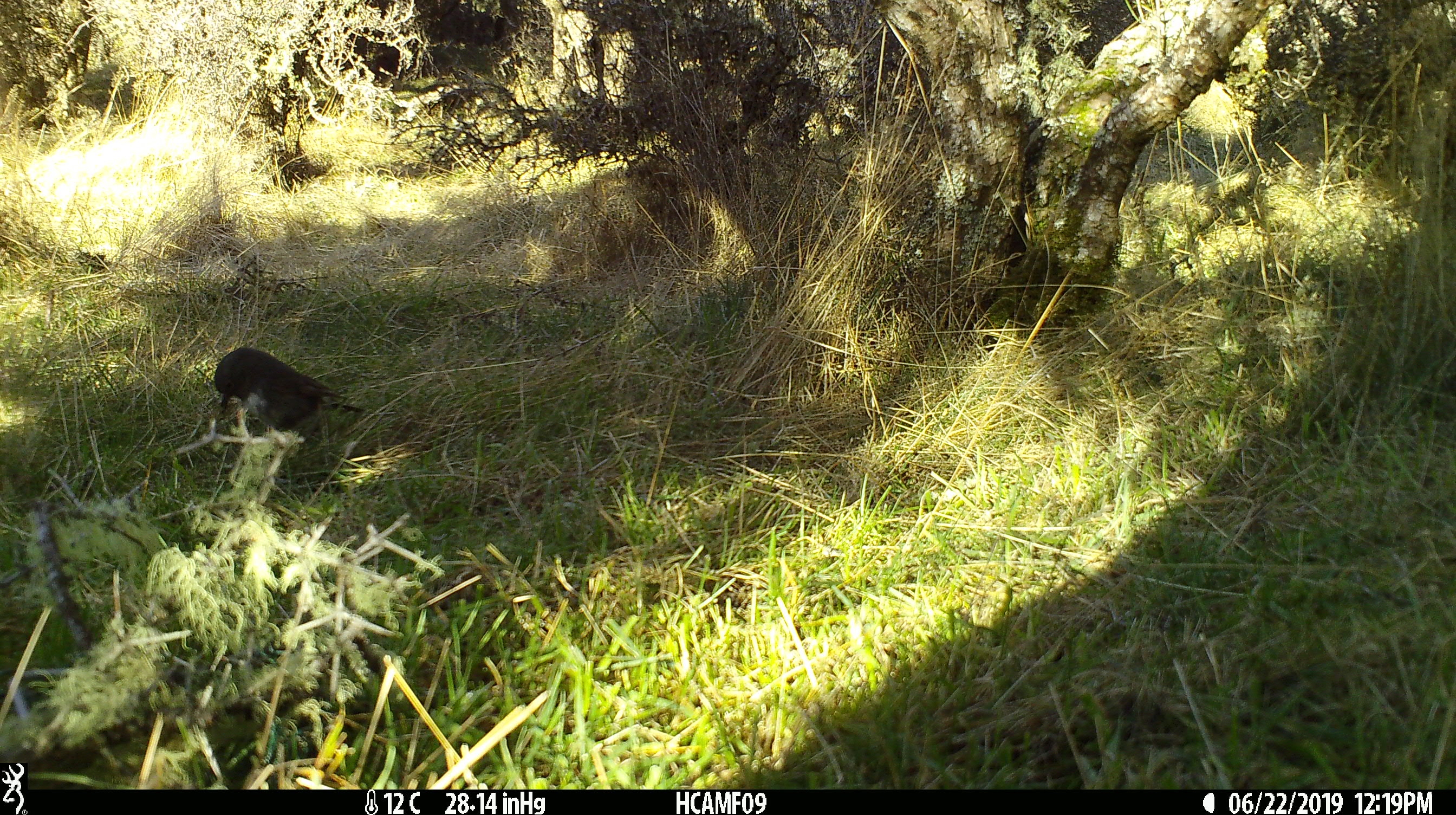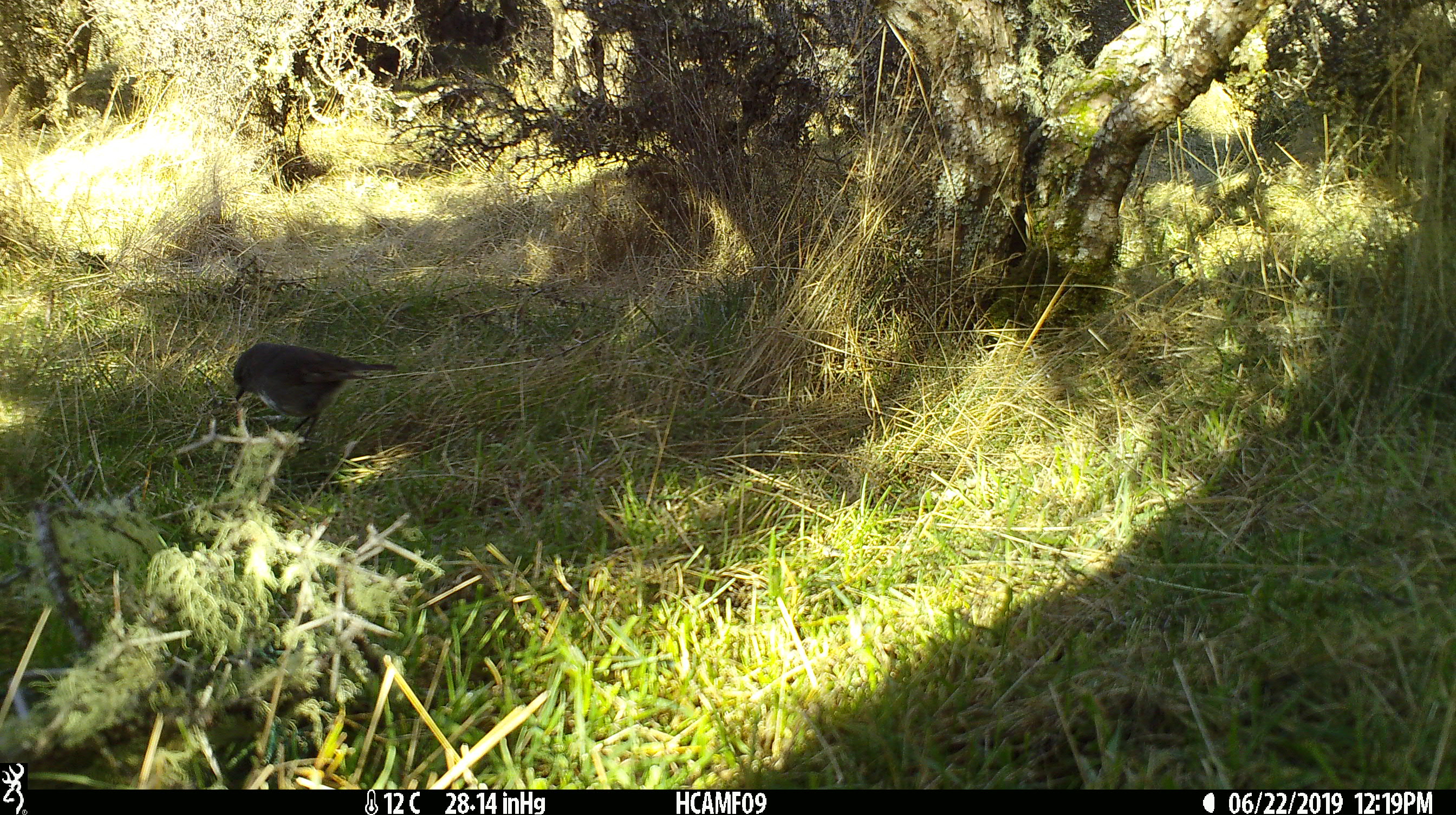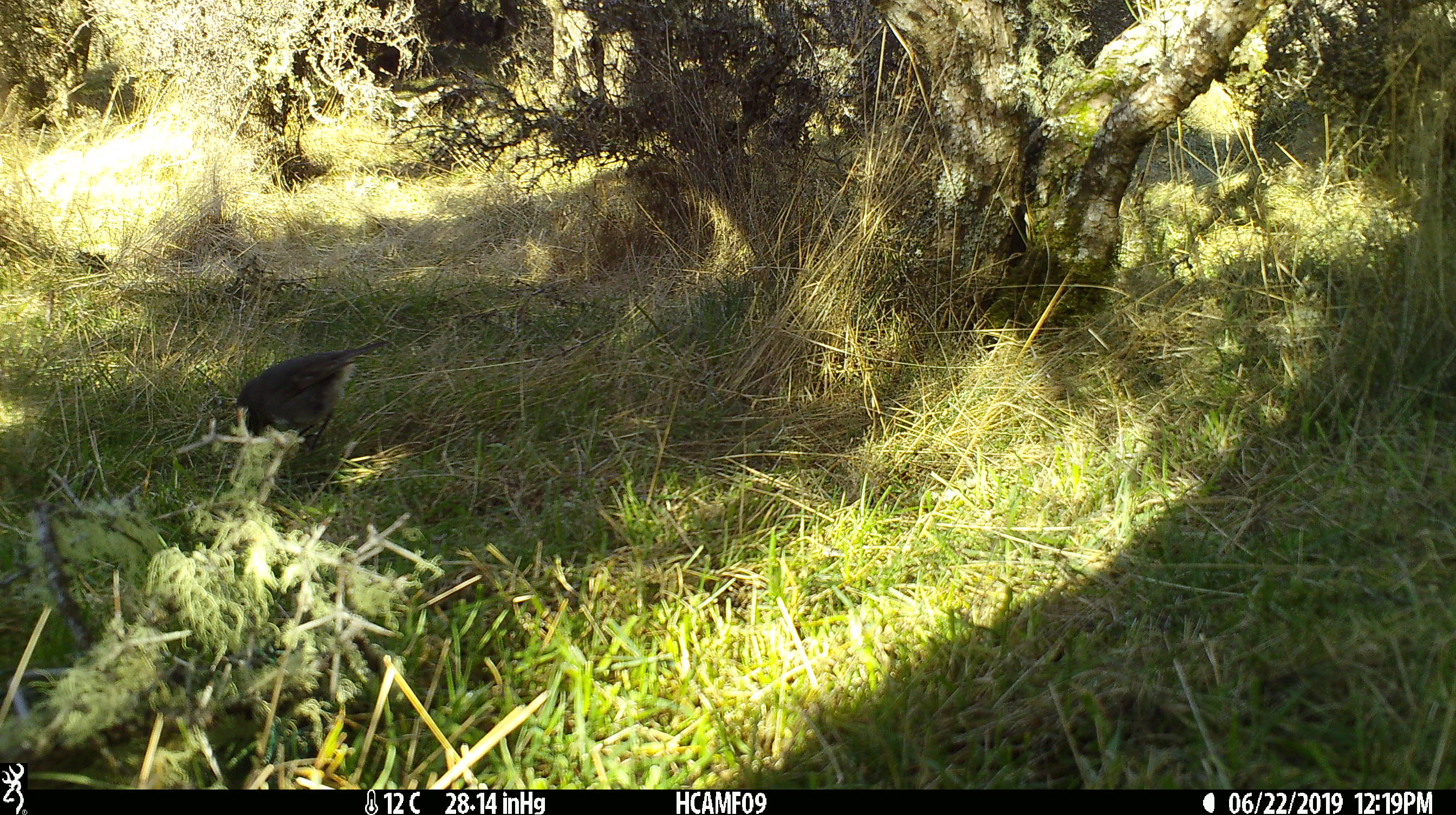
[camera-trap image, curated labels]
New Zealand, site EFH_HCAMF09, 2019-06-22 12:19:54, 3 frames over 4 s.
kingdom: Animalia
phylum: Chordata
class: Aves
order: Passeriformes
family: Petroicidae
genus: Petroica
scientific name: Petroica australis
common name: new zealand robin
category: robin